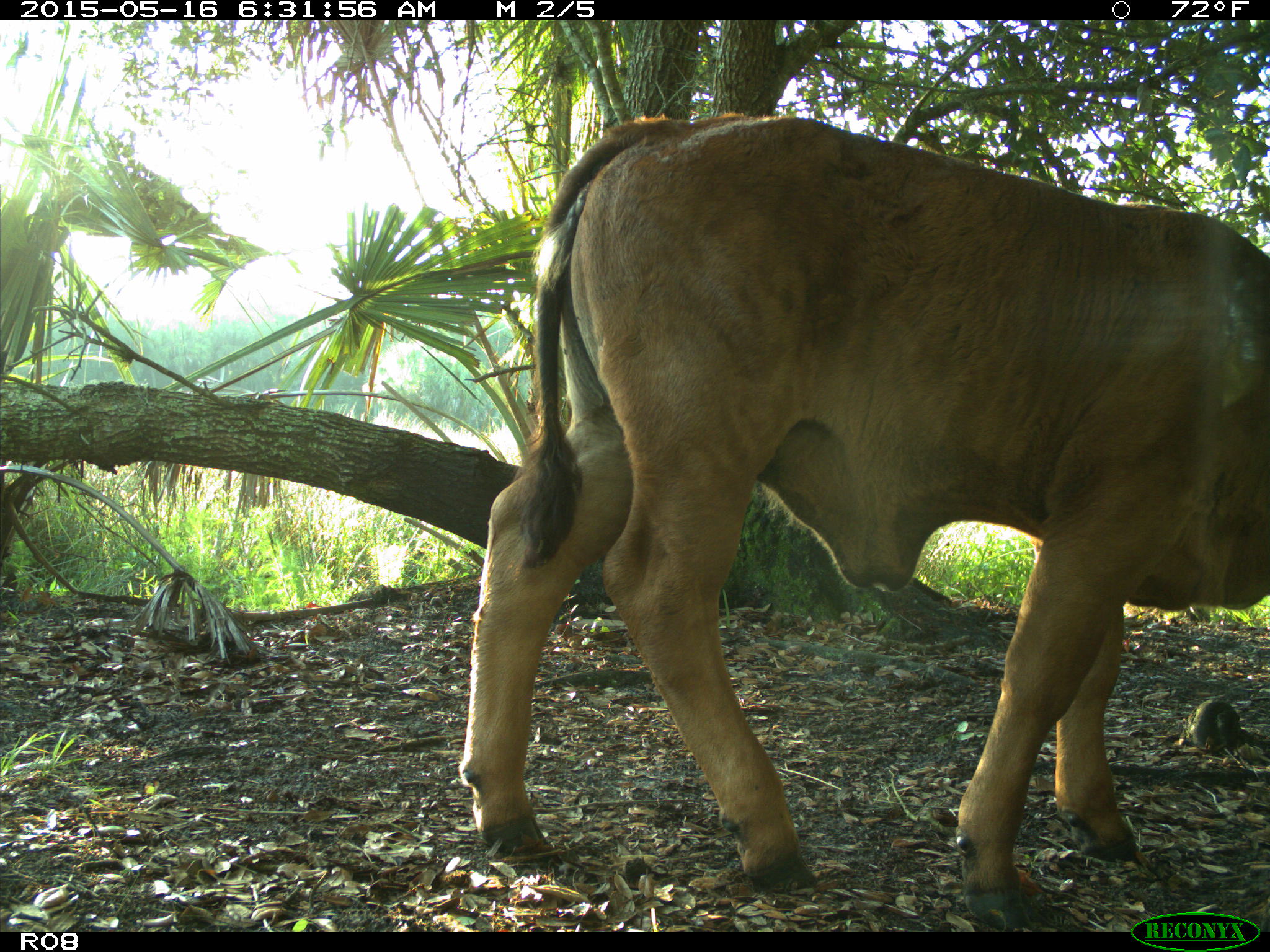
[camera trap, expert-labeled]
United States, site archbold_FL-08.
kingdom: Animalia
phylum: Chordata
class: Mammalia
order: Artiodactyla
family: Bovidae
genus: Bos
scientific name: Bos taurus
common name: domestic cow